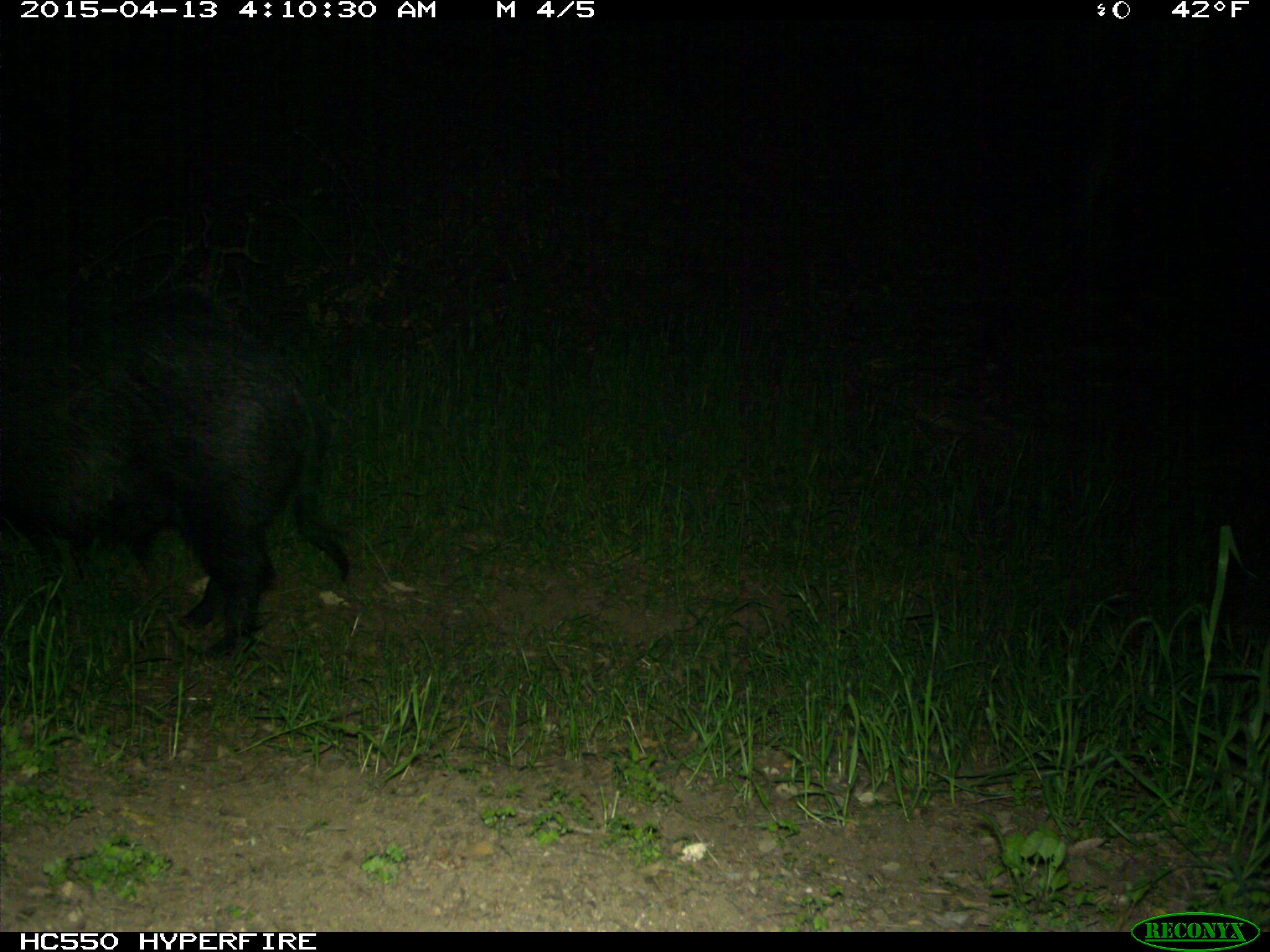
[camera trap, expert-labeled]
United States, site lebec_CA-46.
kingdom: Animalia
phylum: Chordata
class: Mammalia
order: Artiodactyla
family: Suidae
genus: Sus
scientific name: Sus scrofa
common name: wild boar